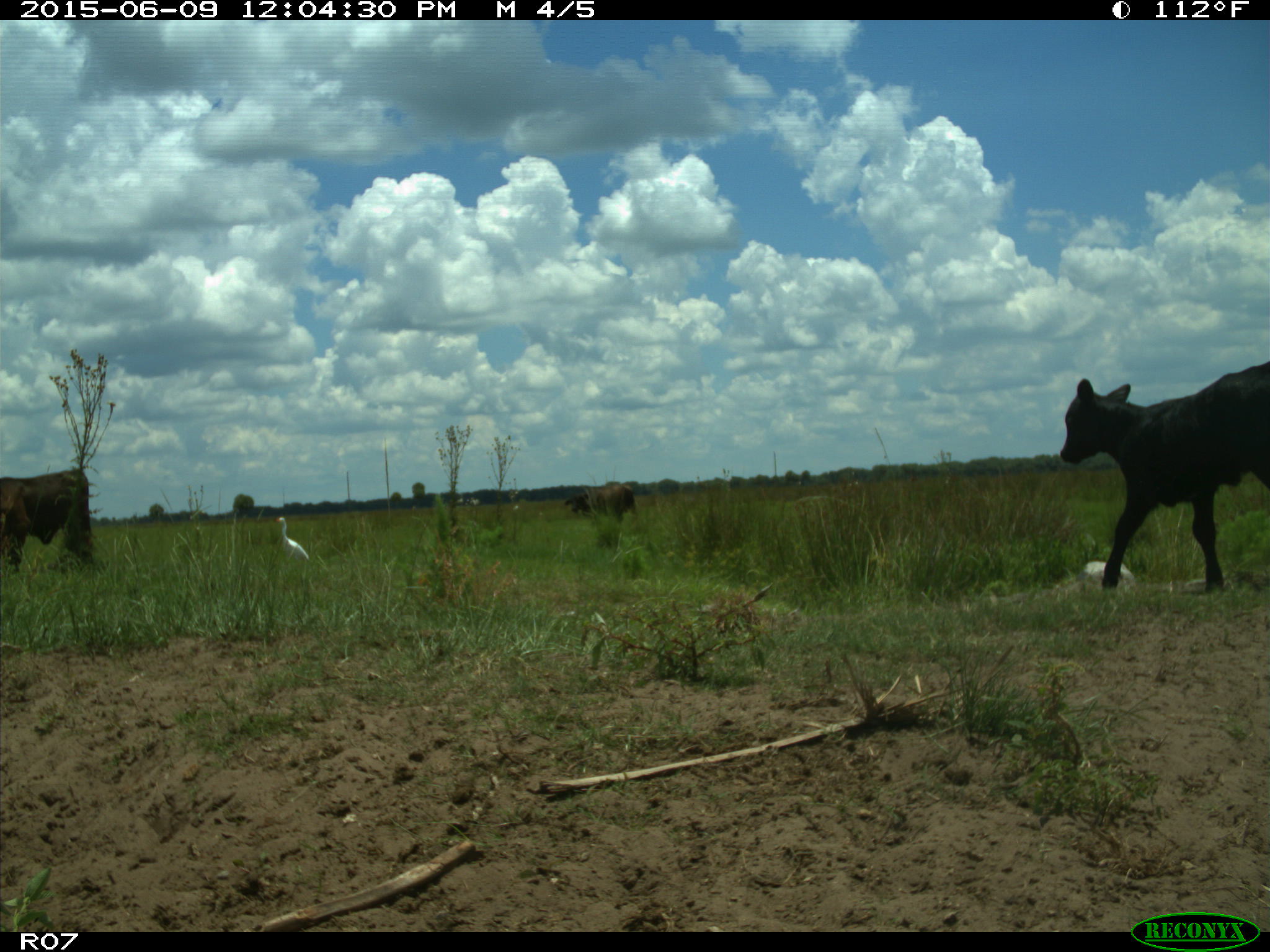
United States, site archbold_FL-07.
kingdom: Animalia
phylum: Chordata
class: Mammalia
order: Artiodactyla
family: Bovidae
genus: Bos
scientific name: Bos taurus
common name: domestic cow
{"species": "Bos taurus (domestic cow)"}